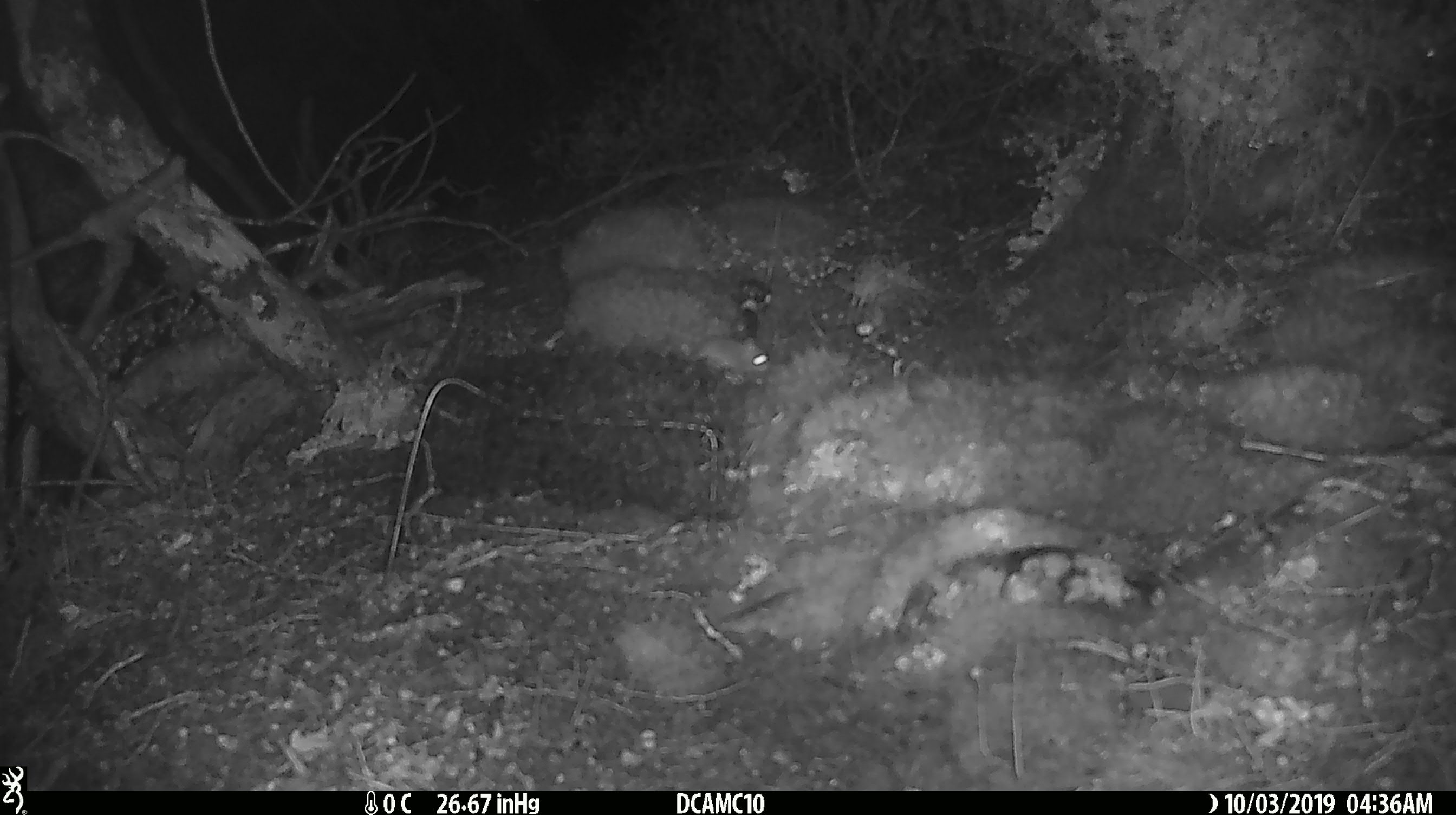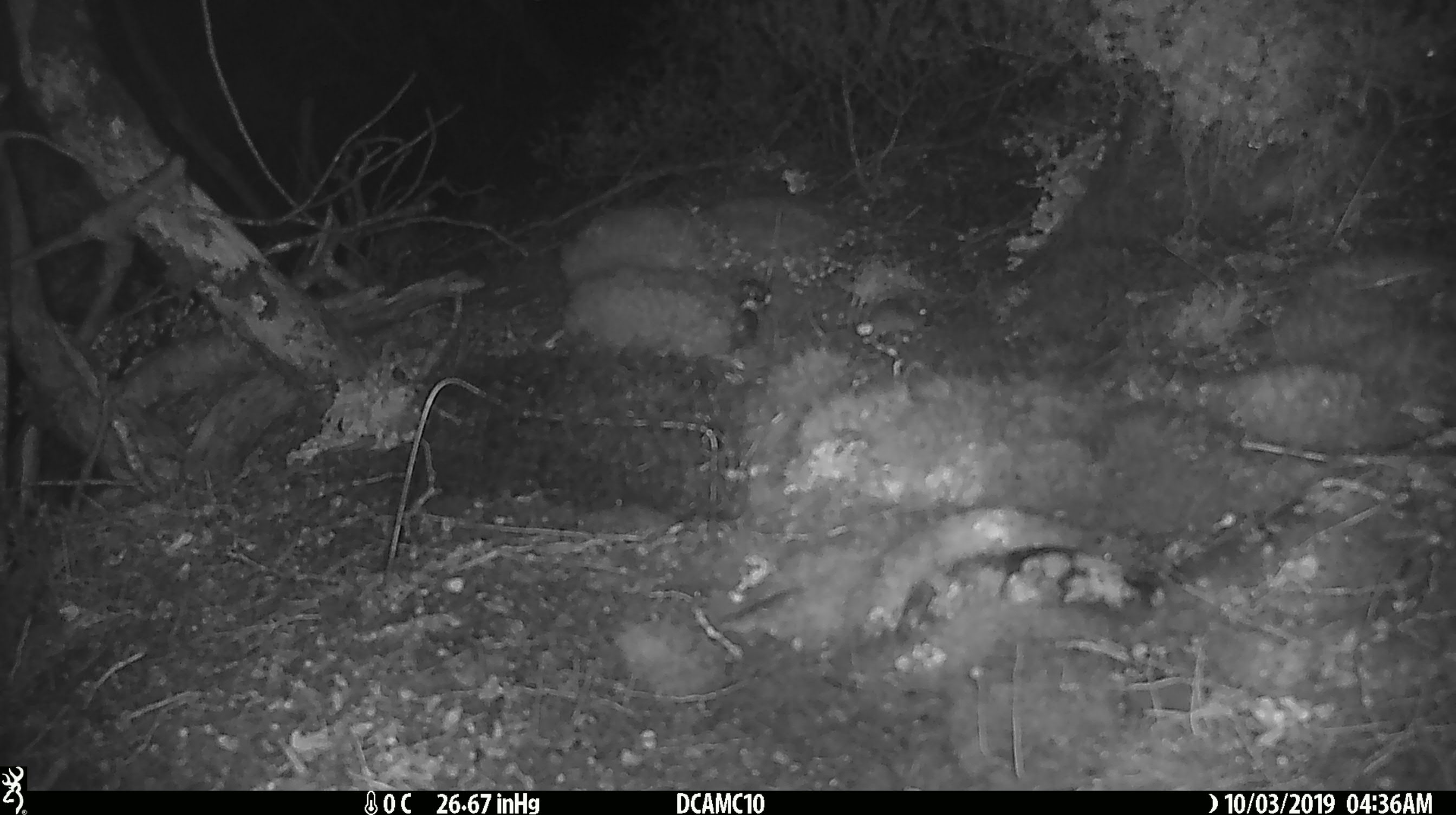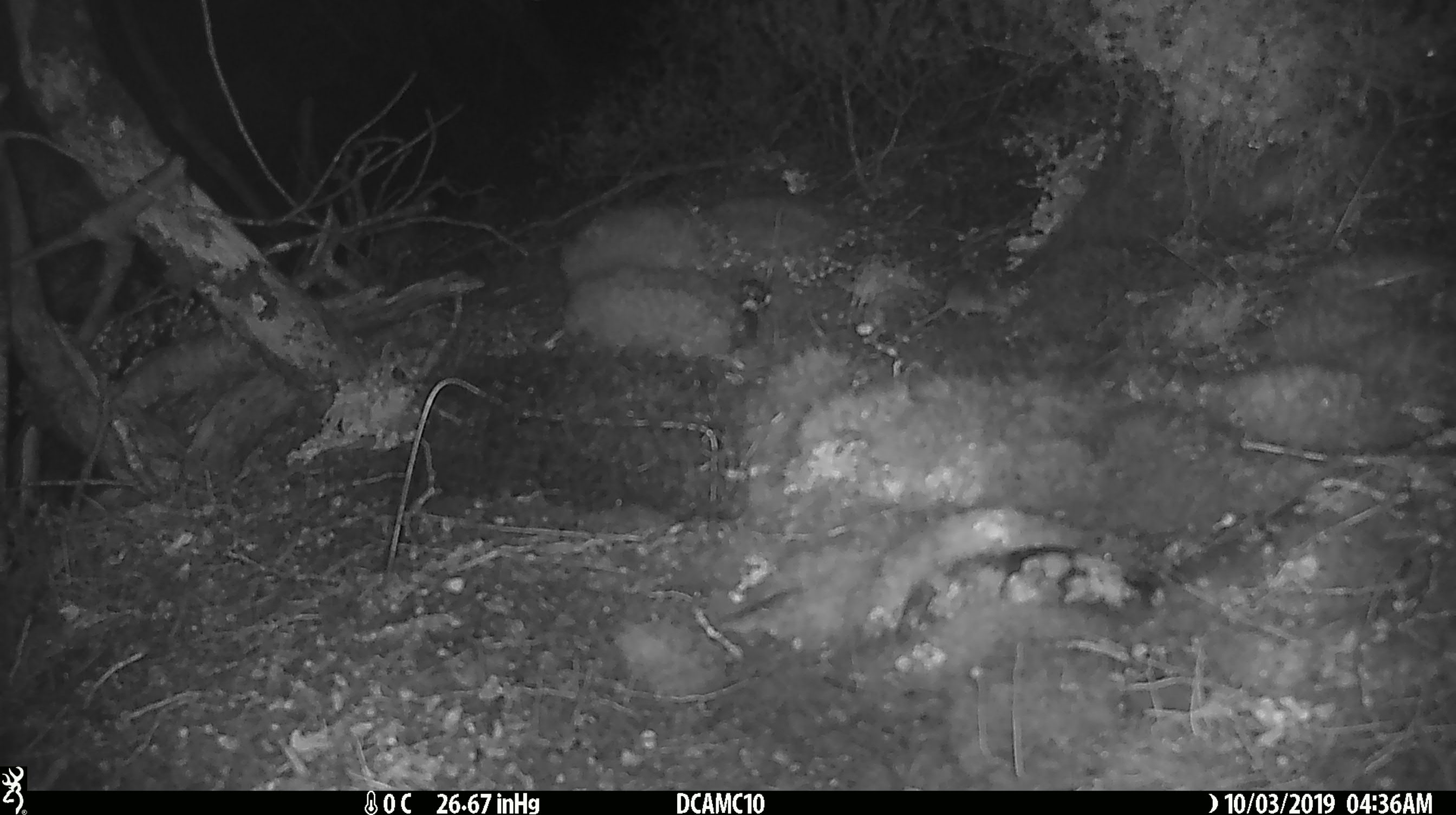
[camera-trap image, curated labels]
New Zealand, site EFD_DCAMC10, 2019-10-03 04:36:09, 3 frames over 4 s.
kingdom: Animalia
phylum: Chordata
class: Mammalia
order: Rodentia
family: Muridae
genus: Mus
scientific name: Mus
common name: mouse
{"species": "mouse (Mus)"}